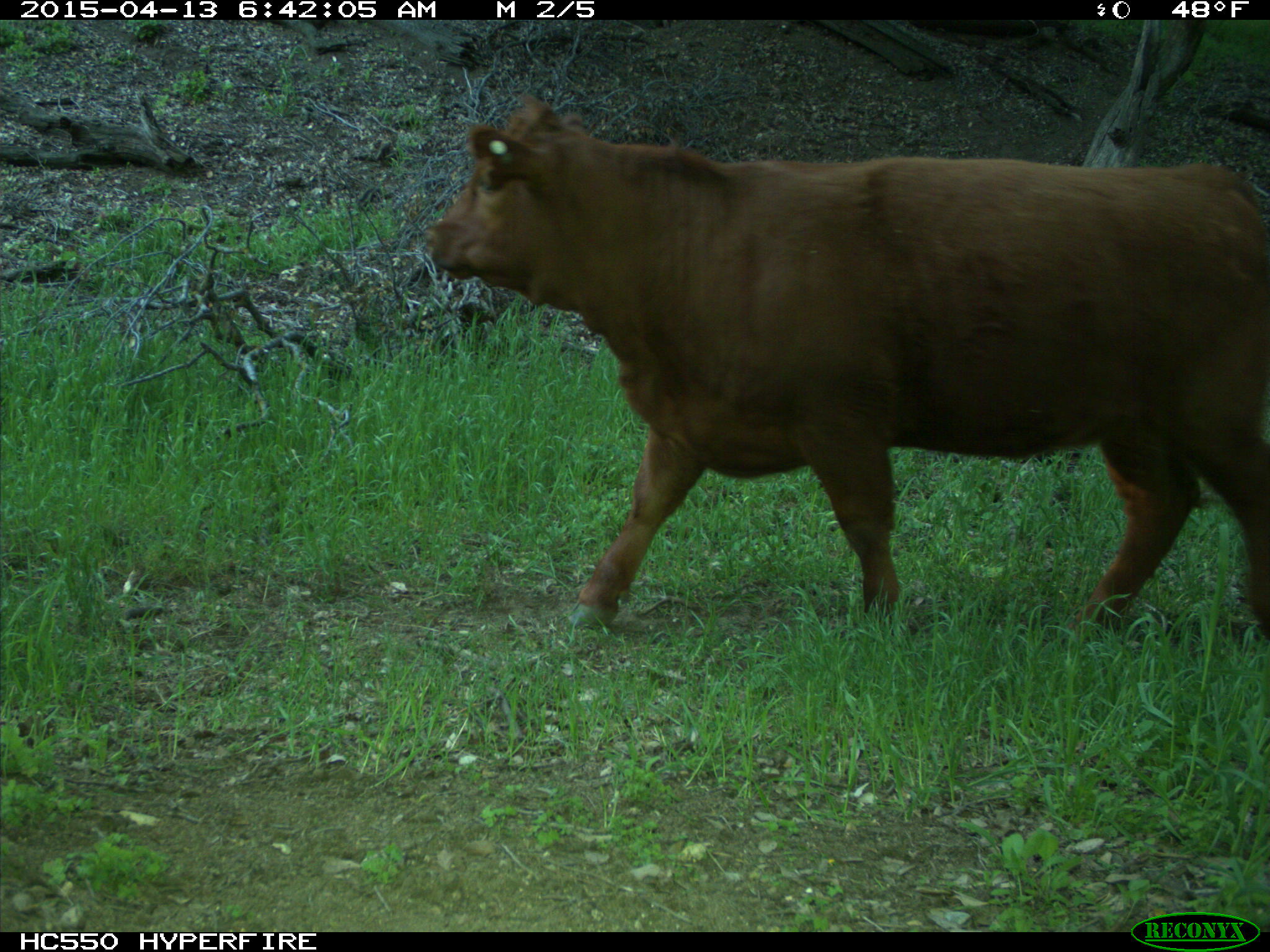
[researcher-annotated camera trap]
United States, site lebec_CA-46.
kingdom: Animalia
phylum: Chordata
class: Mammalia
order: Artiodactyla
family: Bovidae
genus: Bos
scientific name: Bos taurus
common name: domestic cow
Bos taurus (domestic cow).